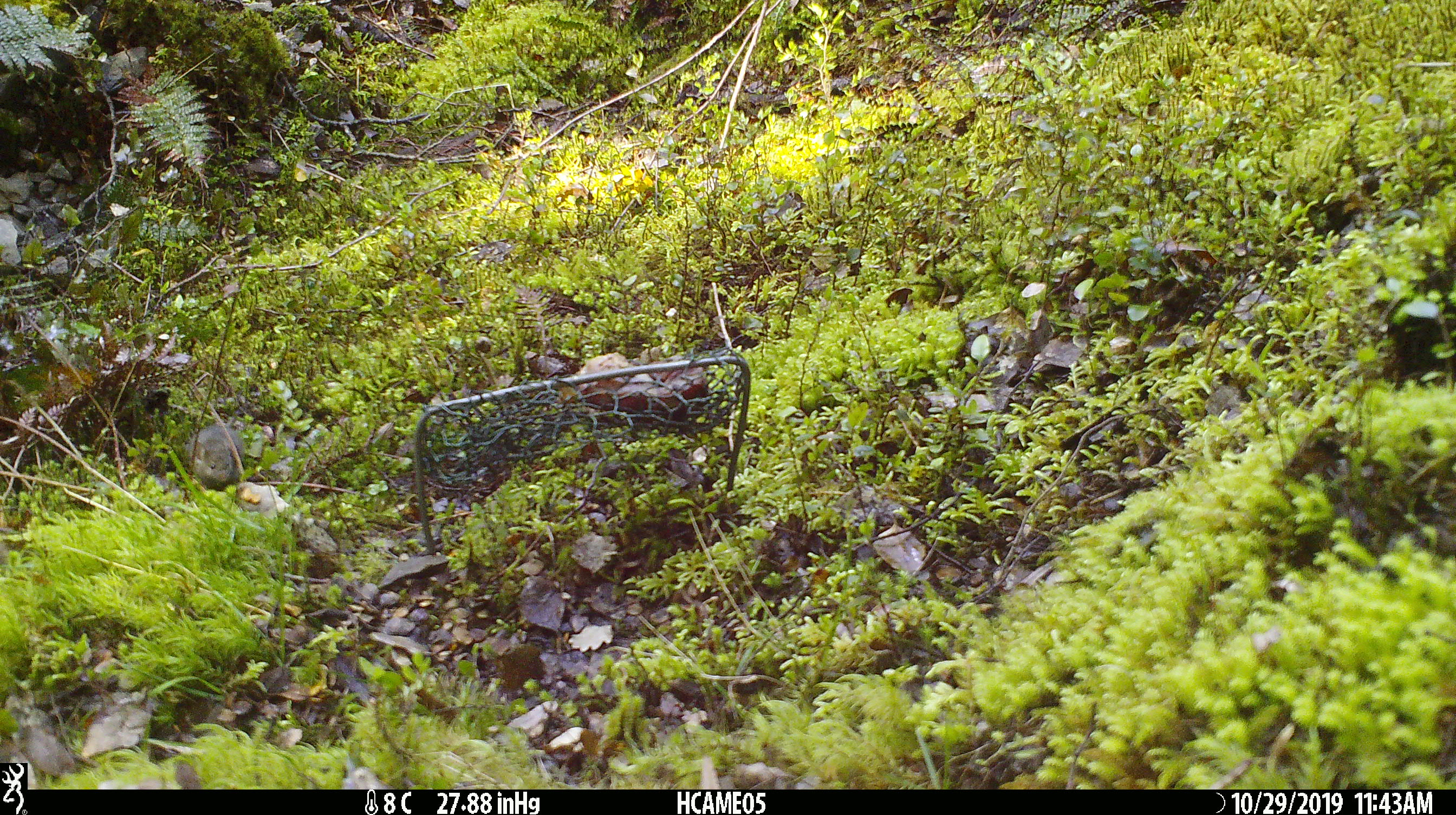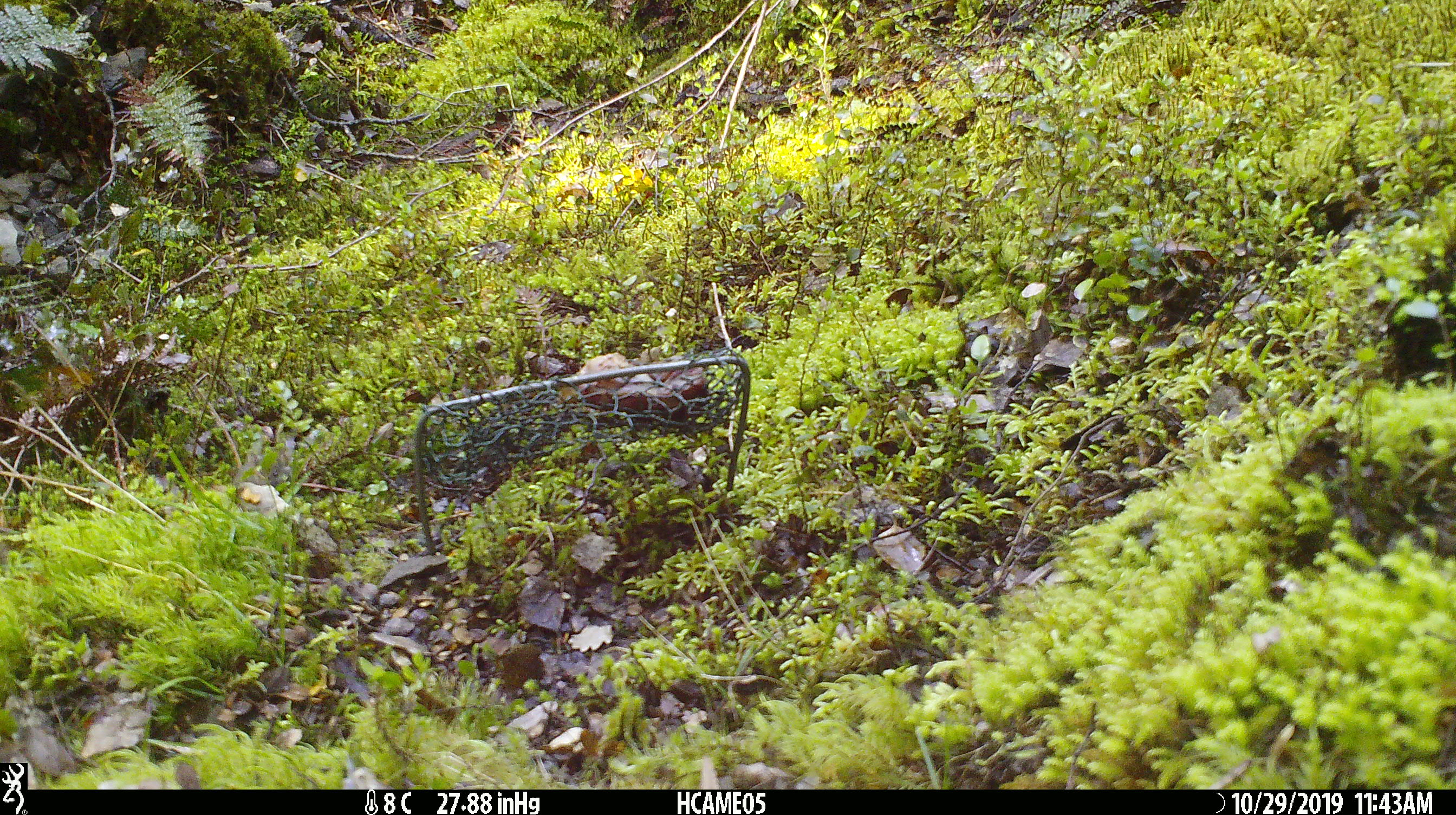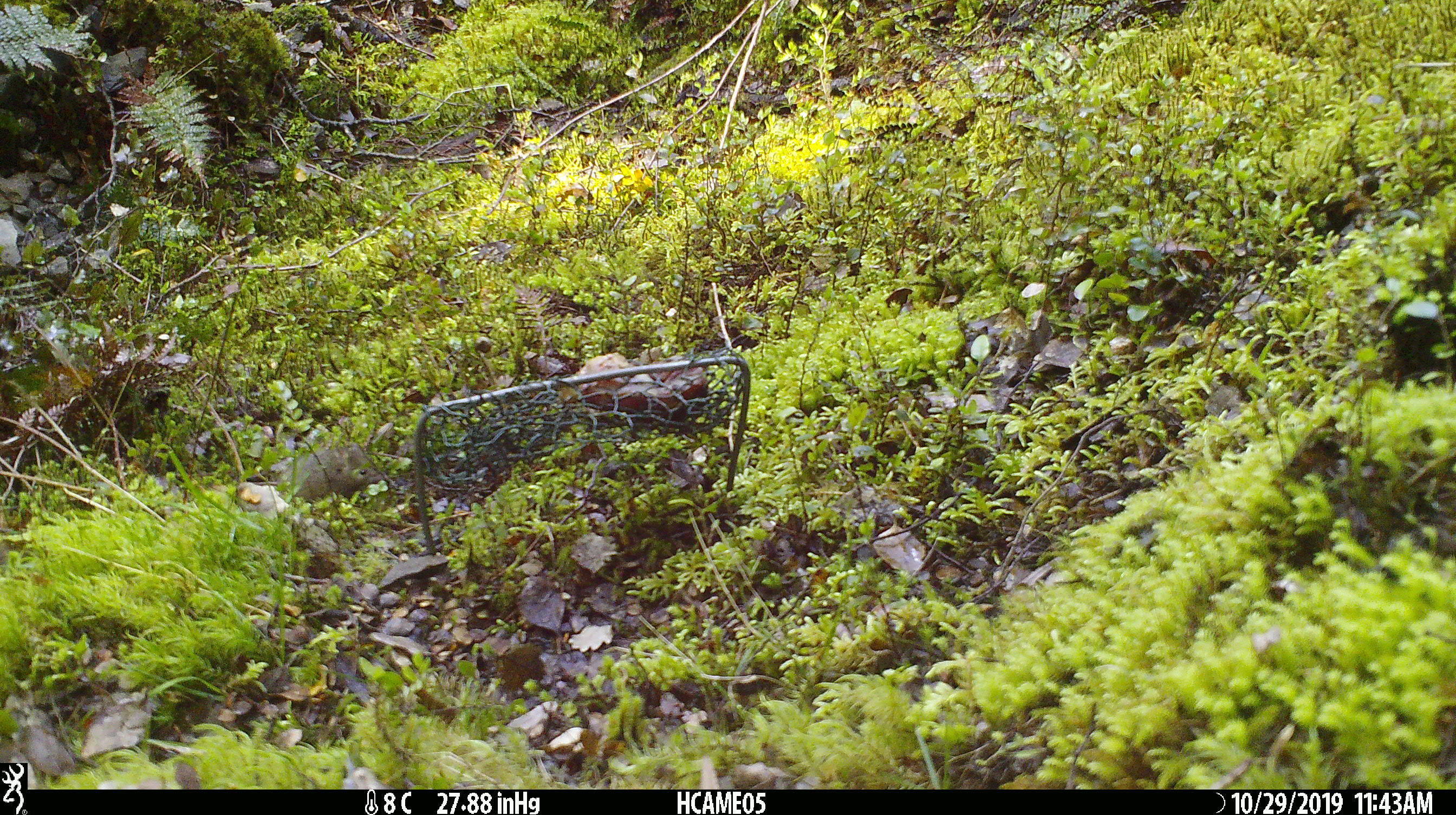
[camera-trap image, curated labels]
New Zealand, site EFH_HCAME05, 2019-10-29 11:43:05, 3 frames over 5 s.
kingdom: Animalia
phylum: Chordata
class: Mammalia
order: Rodentia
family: Muridae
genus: Mus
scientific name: Mus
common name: mouse